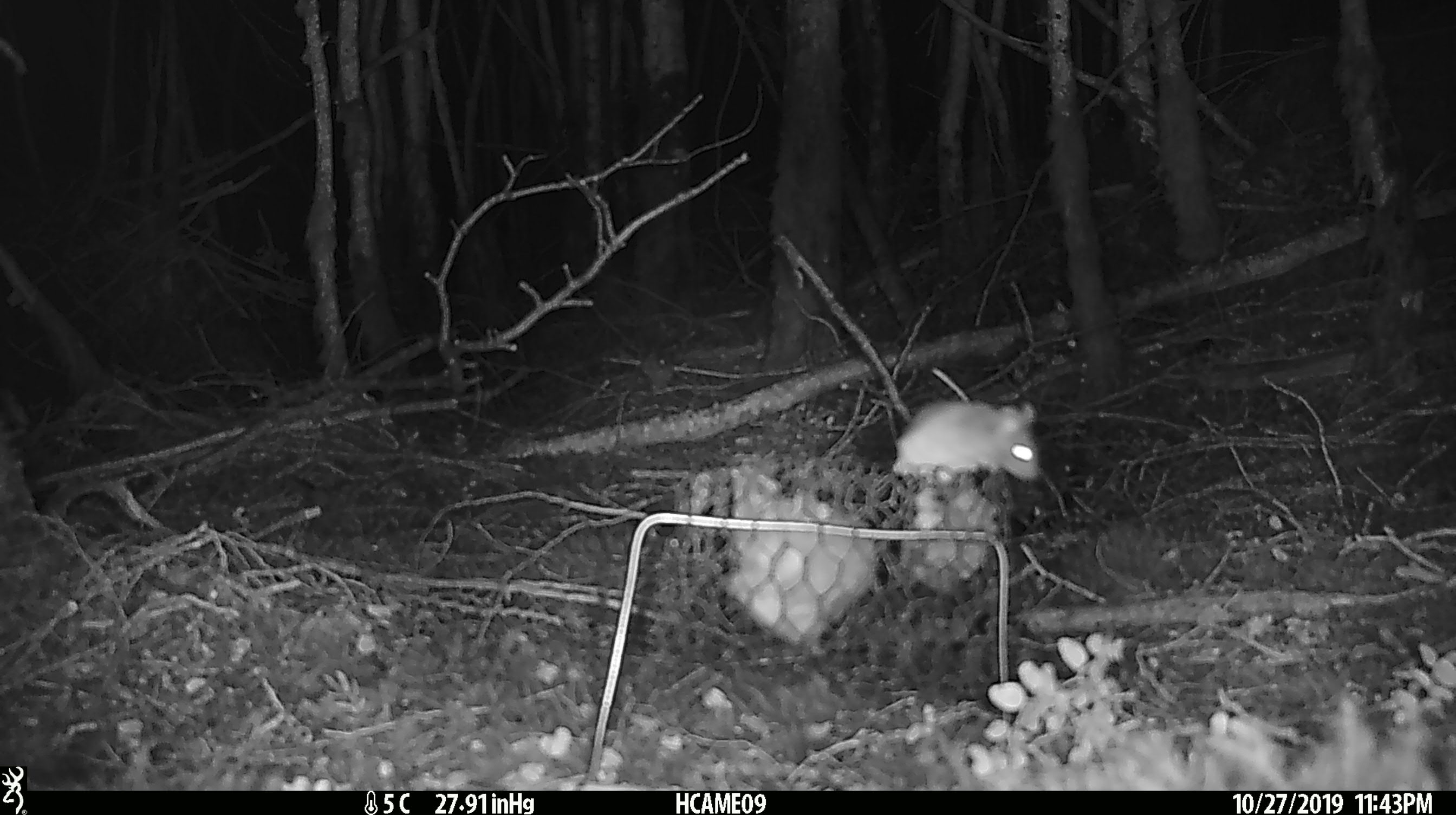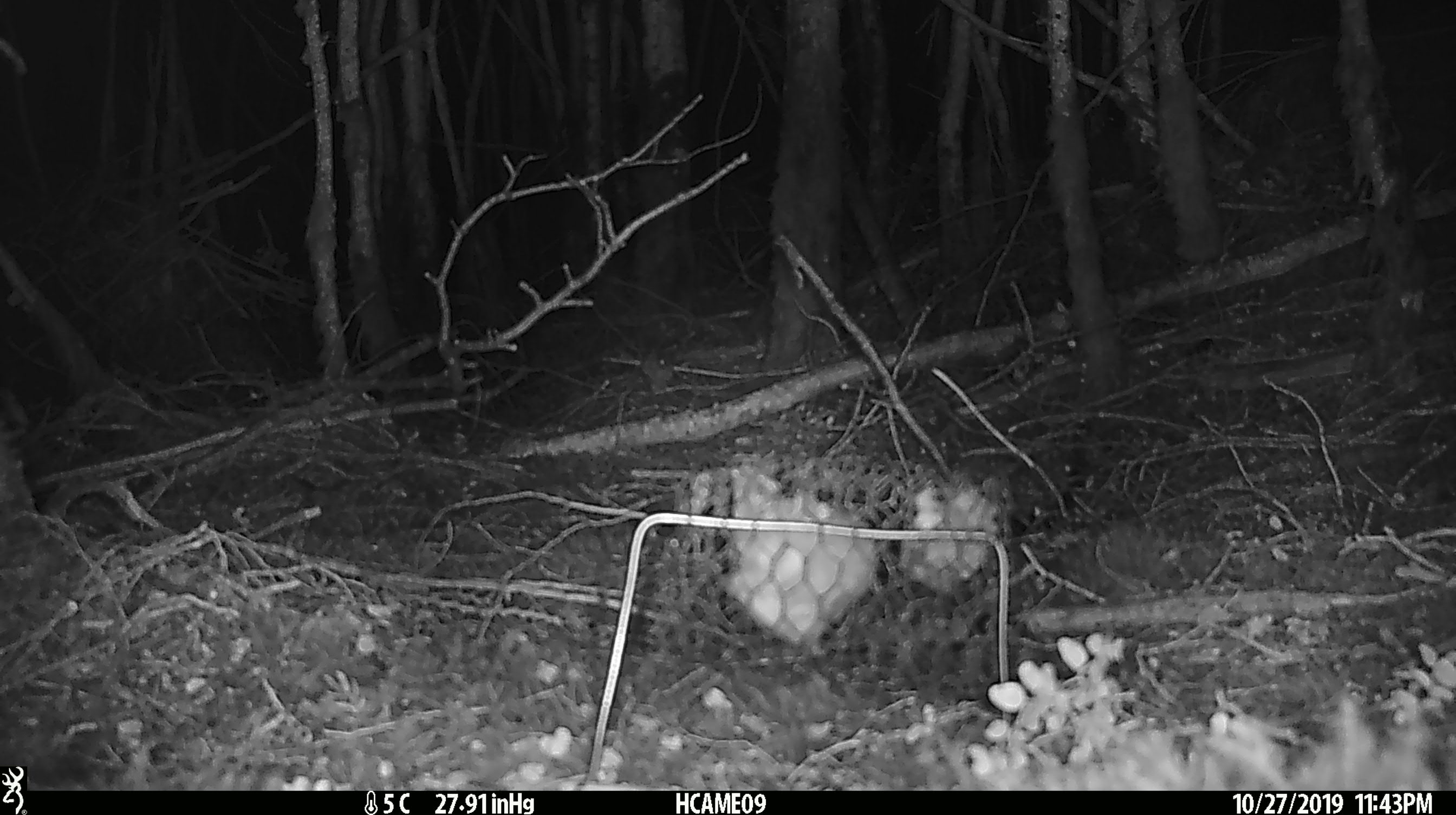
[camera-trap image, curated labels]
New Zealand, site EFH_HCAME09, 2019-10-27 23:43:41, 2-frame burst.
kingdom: Animalia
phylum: Chordata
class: Mammalia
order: Rodentia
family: Muridae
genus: Mus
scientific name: Mus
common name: mouse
Mouse (Mus).